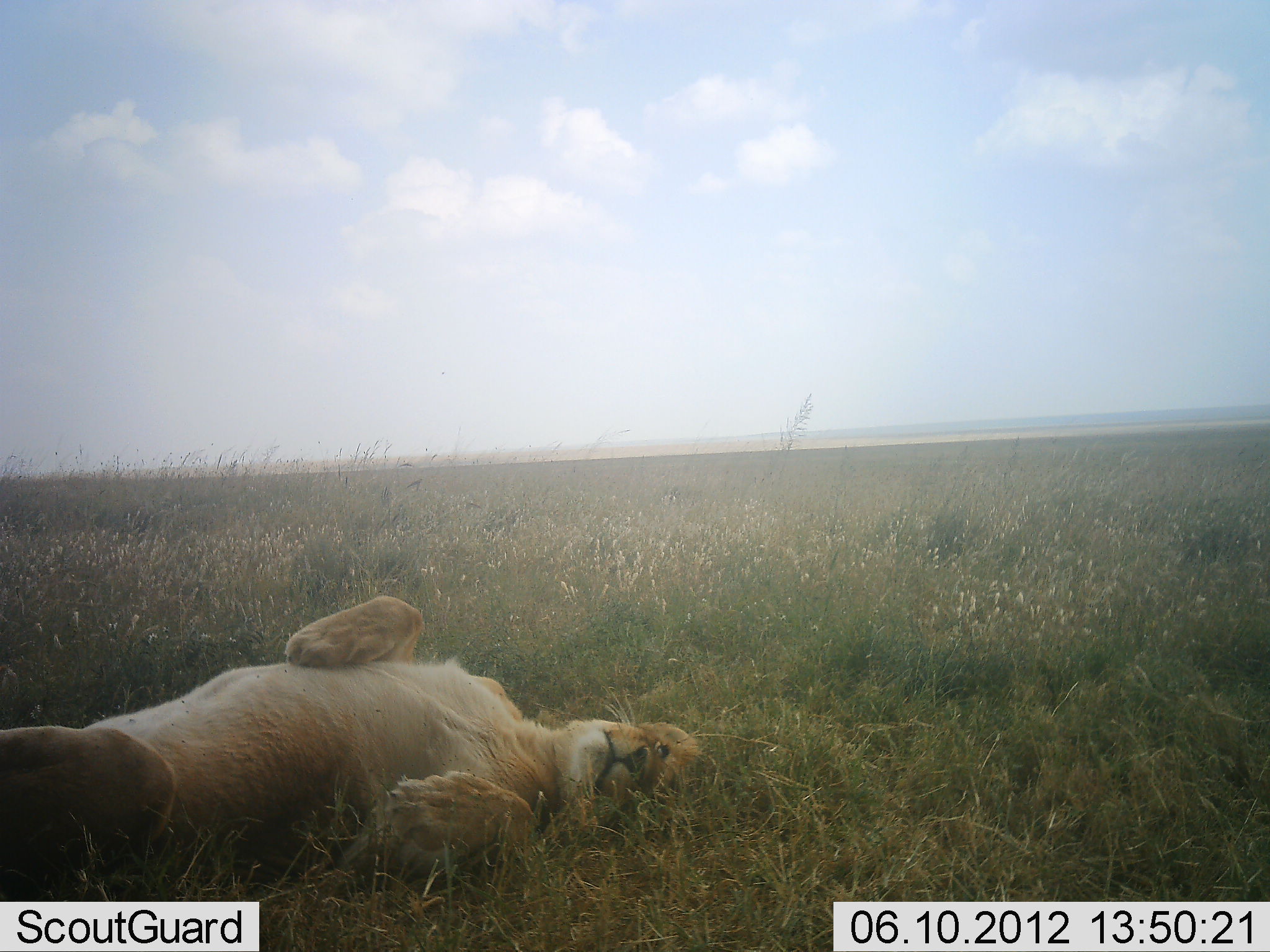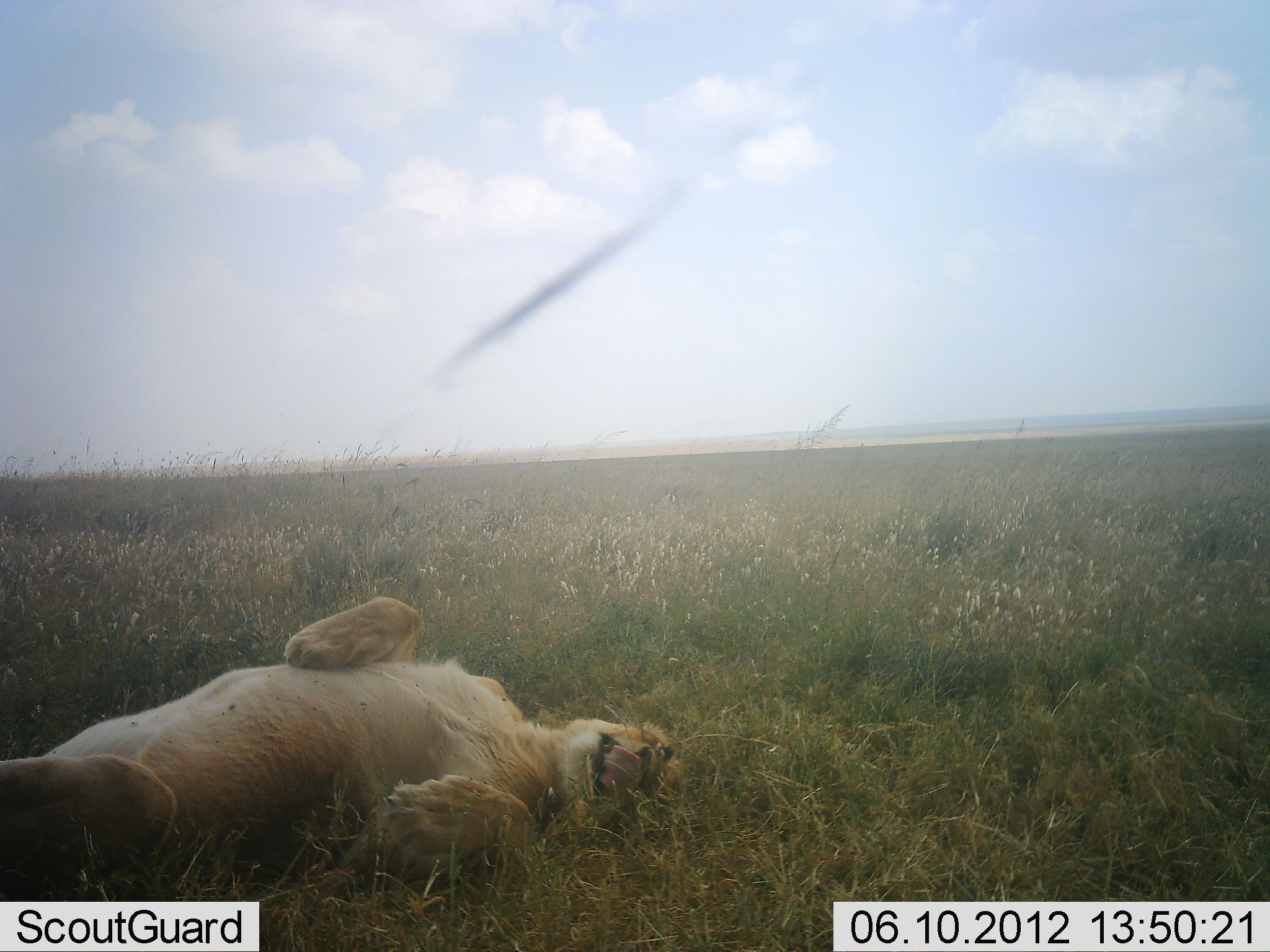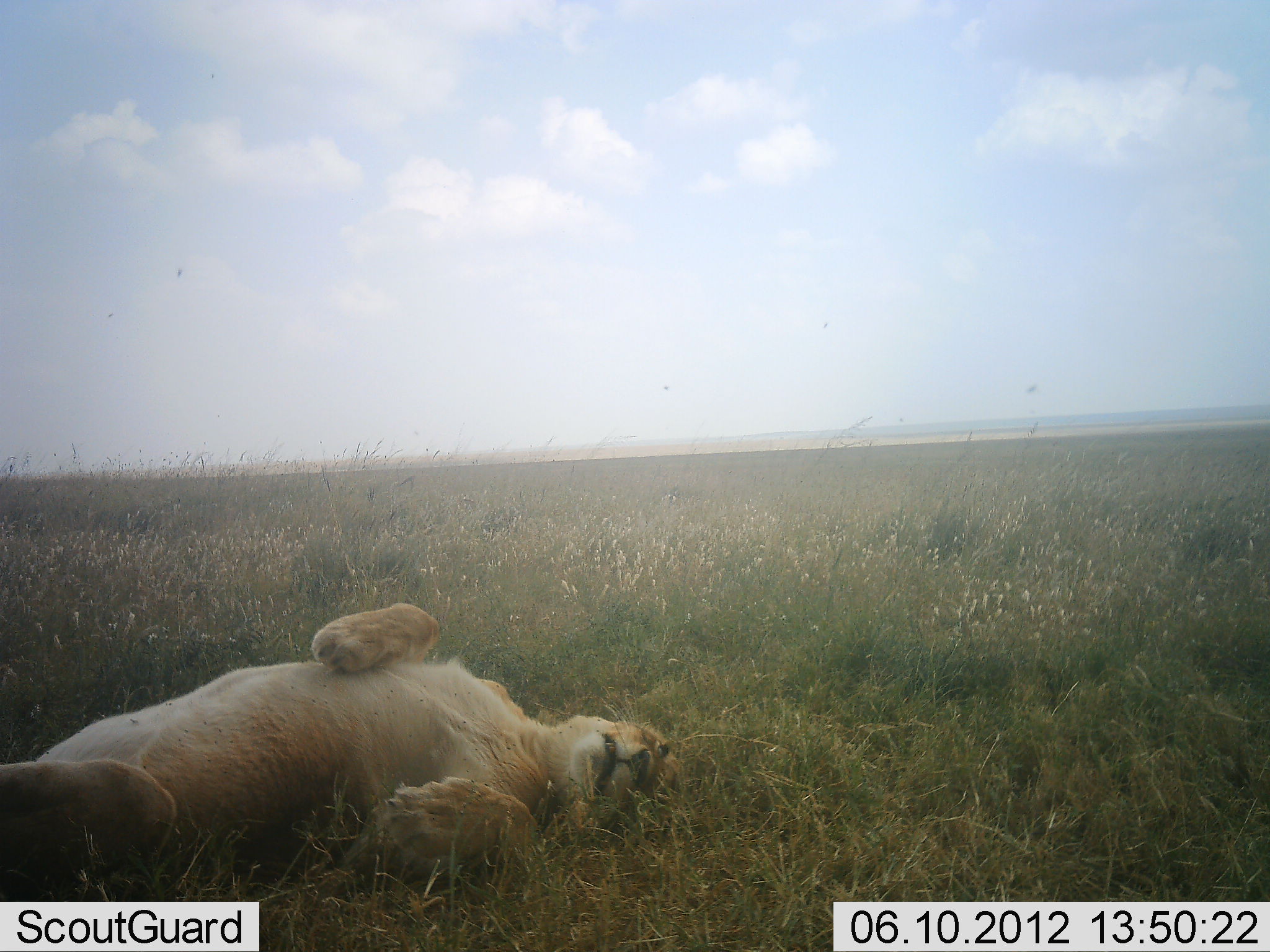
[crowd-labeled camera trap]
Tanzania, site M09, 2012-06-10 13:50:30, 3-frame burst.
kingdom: Animalia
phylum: Chordata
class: Mammalia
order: Carnivora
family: Felidae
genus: Panthera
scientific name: Panthera leo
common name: lion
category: lionfemale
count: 1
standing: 0%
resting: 100%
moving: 0%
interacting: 0%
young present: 0%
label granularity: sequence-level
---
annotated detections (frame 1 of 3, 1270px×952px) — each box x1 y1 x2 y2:
animal: 0 594 703 902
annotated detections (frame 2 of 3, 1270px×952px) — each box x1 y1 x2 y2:
animal: 0 593 683 901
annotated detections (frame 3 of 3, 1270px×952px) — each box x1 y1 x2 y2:
animal: 0 602 680 901